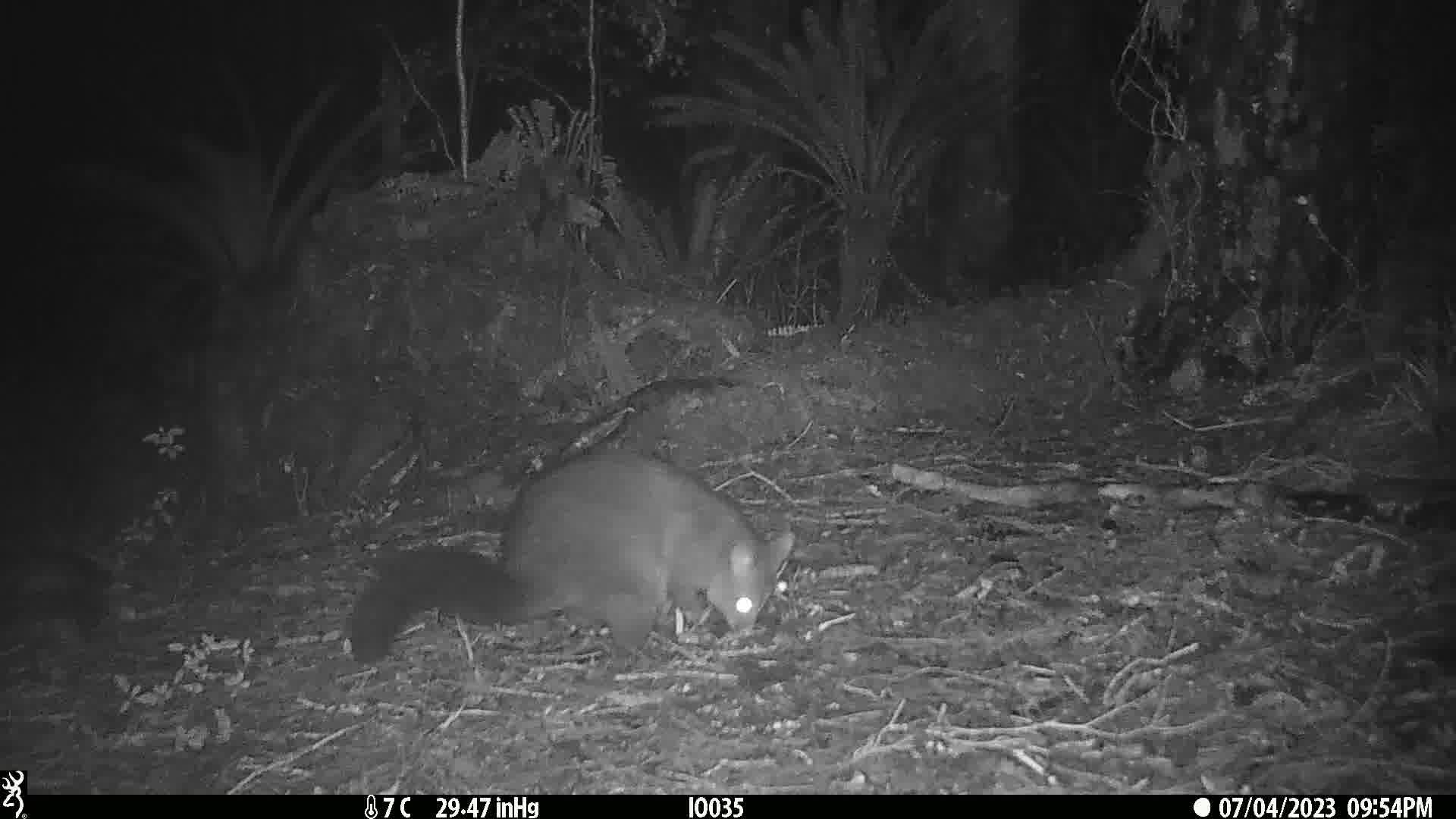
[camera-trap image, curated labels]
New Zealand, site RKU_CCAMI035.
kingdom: Animalia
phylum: Chordata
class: Mammalia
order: Diprotodontia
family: Phalangeridae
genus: Trichosurus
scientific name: Trichosurus vulpecula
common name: common brushtail possum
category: possum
Possum (common brushtail possum) (Trichosurus vulpecula).